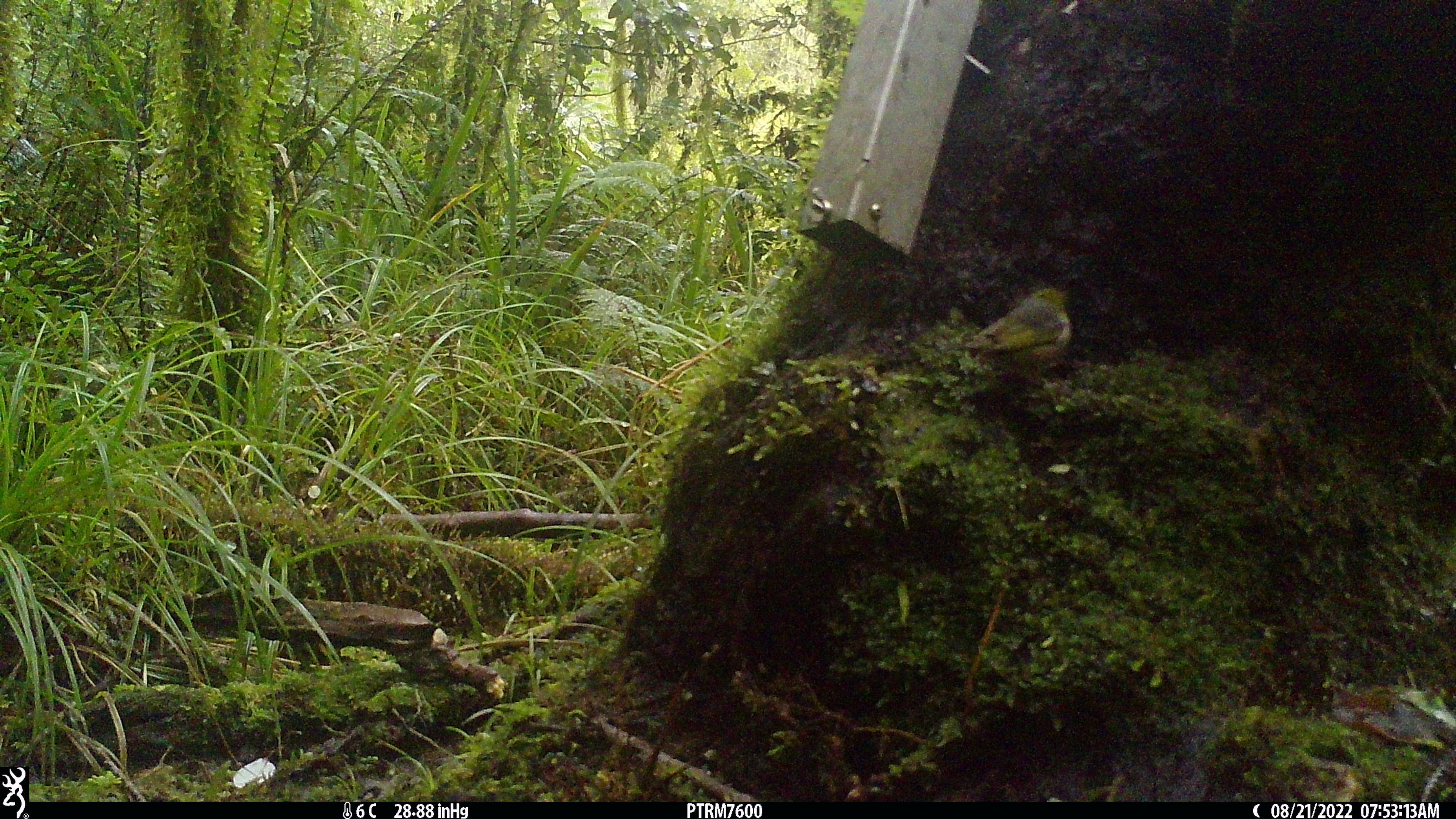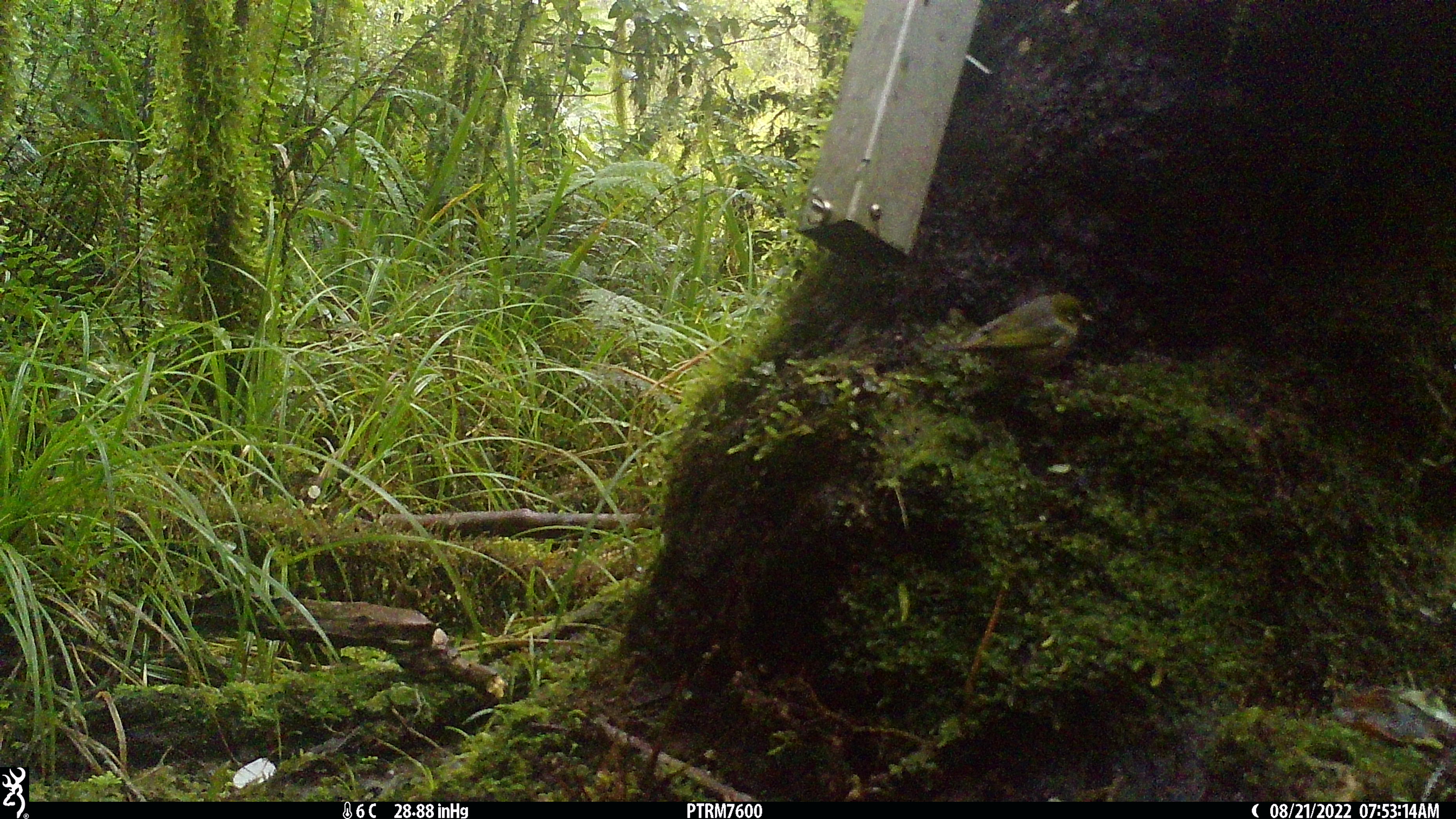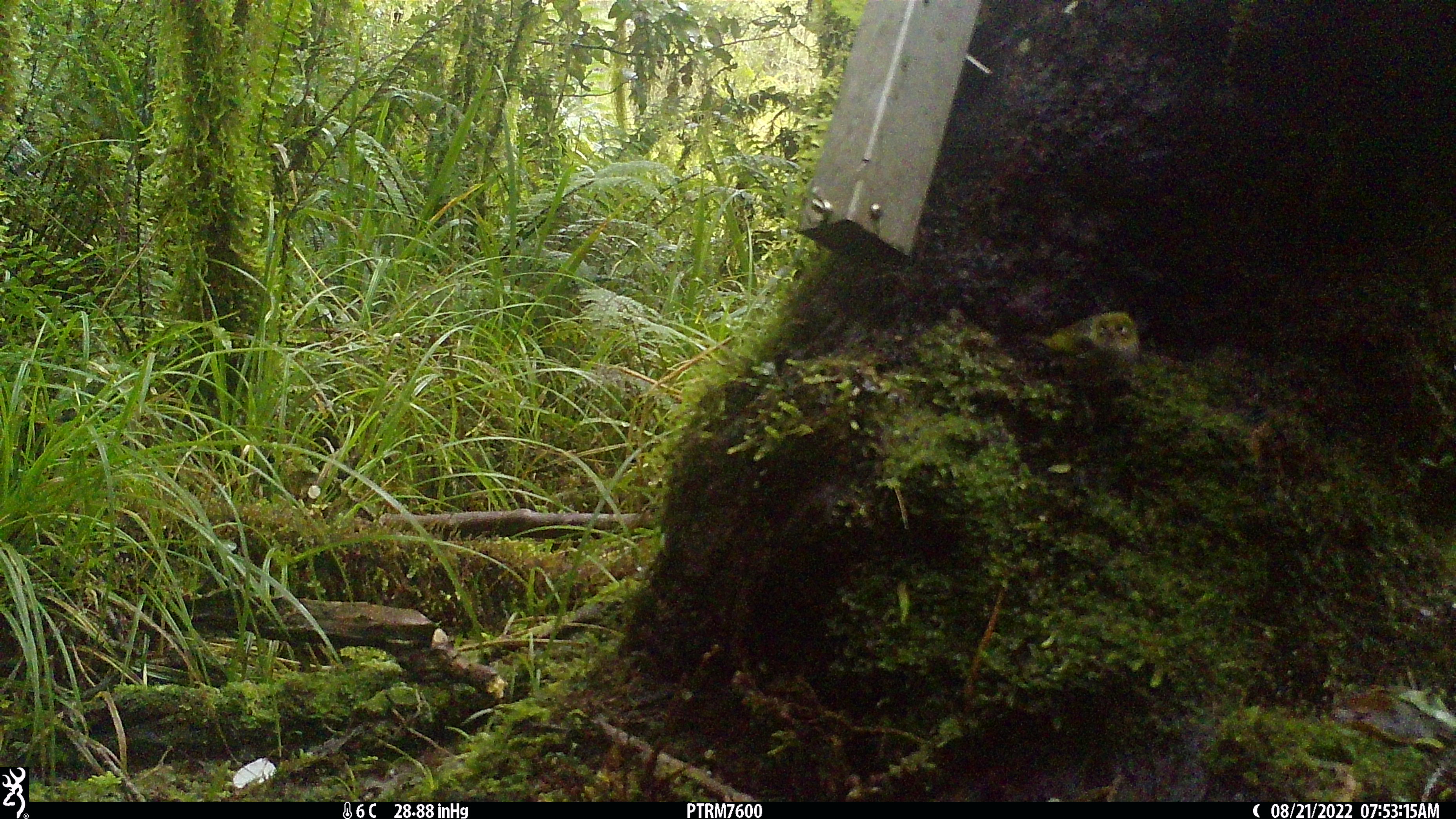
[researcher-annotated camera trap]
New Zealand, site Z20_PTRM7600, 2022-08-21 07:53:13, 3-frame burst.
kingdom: Animalia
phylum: Chordata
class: Aves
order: Passeriformes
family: Zosteropidae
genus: Zosterops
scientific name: Zosterops lateralis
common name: silvereye